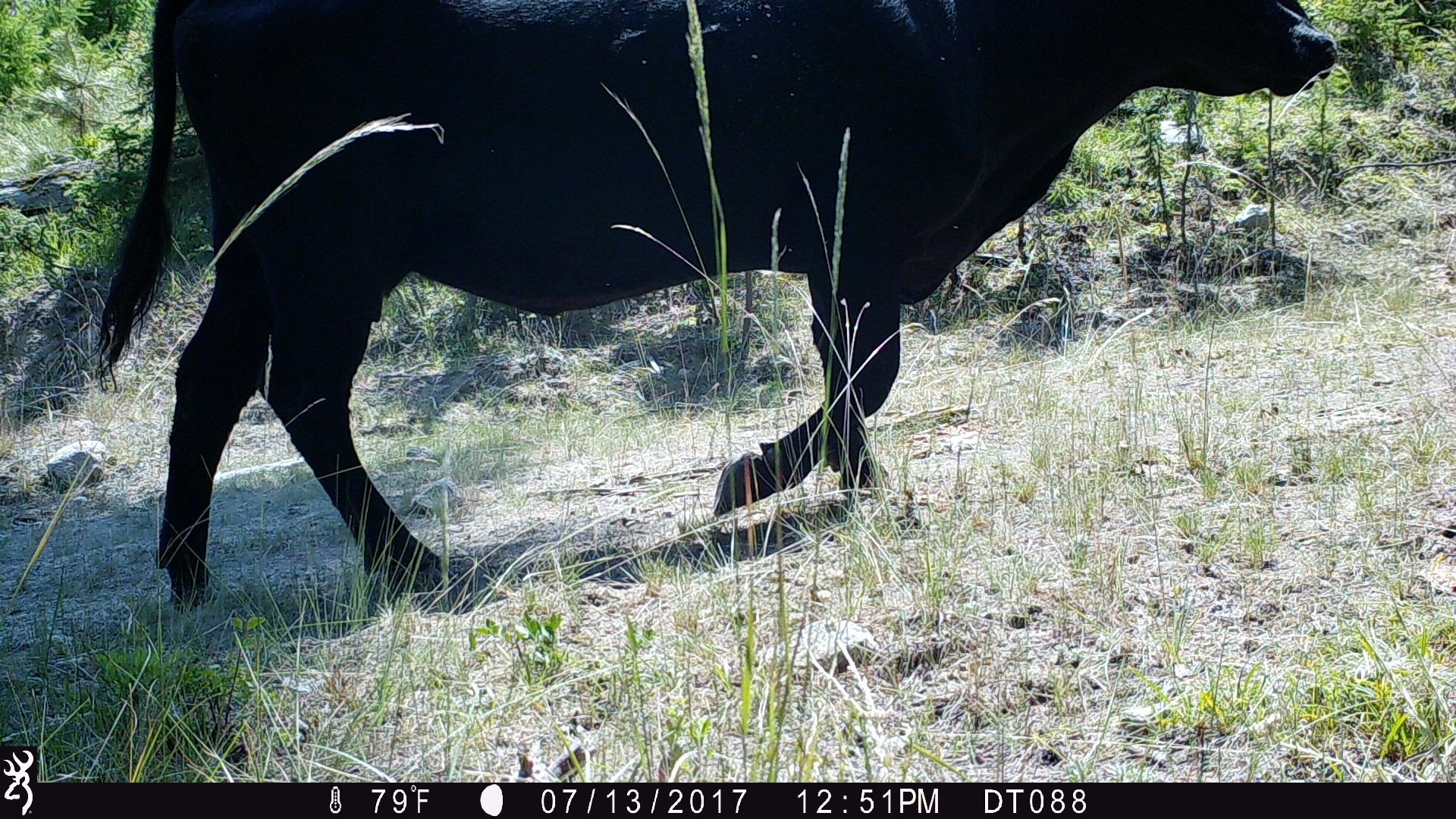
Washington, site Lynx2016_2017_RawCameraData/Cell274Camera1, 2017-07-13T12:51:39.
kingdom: Animalia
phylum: Chordata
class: Mammalia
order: Artiodactyla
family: Bovidae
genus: Bos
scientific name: Bos taurus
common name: domestic cattle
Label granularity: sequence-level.